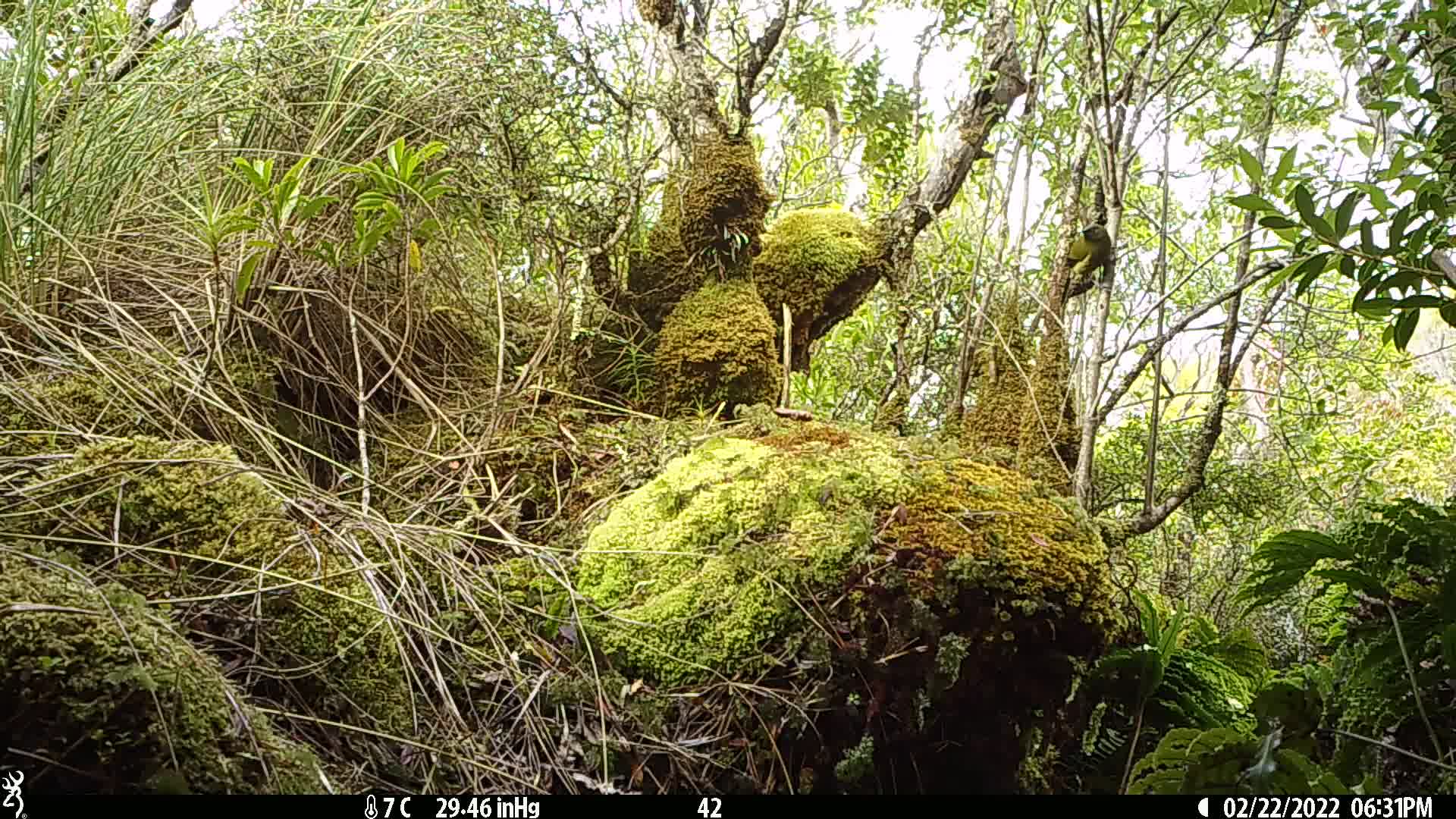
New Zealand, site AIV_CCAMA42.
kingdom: Animalia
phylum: Chordata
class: Aves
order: Passeriformes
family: Meliphagidae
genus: Anthornis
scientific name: Anthornis melanura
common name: new zealand bellbird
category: bellbird